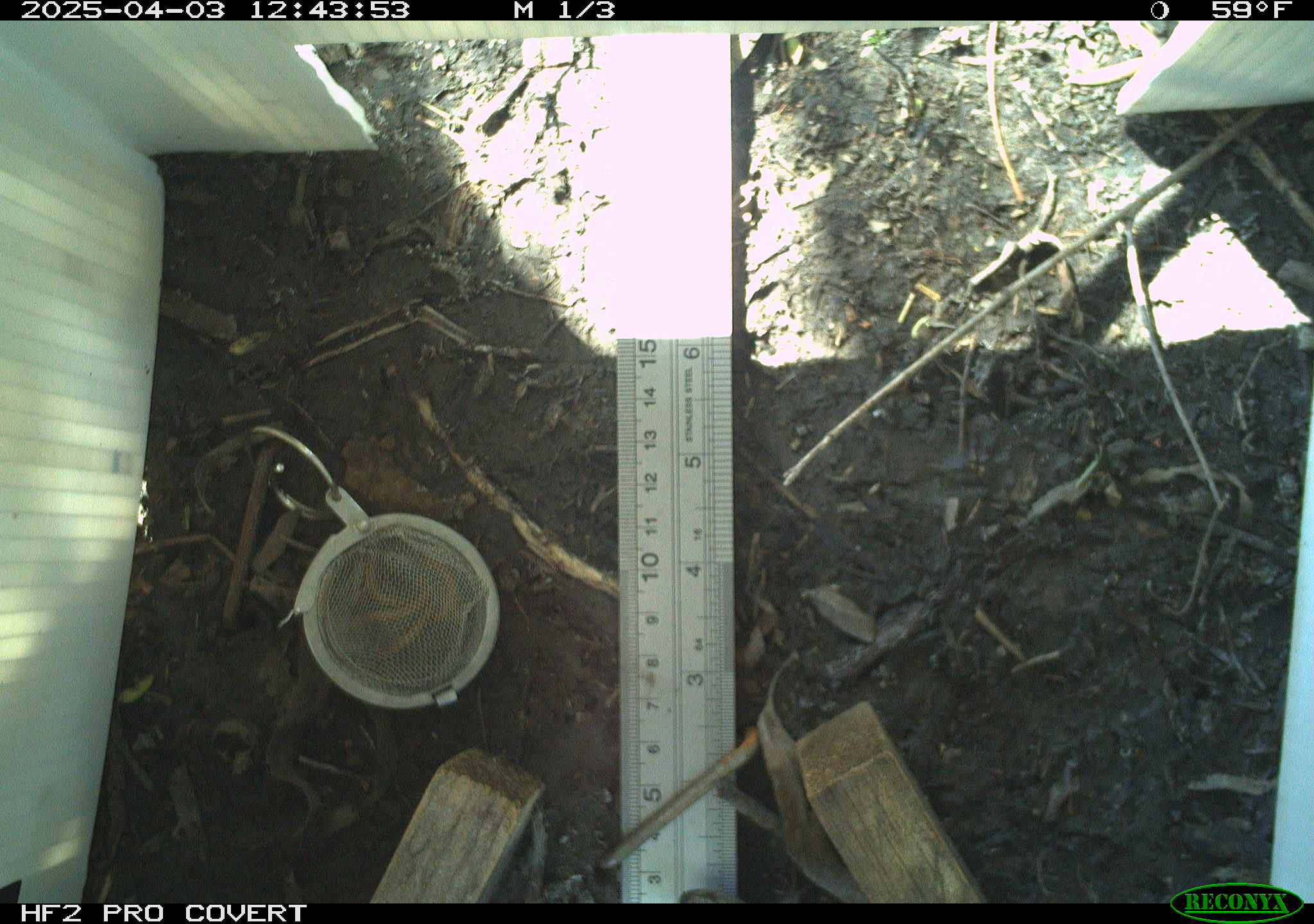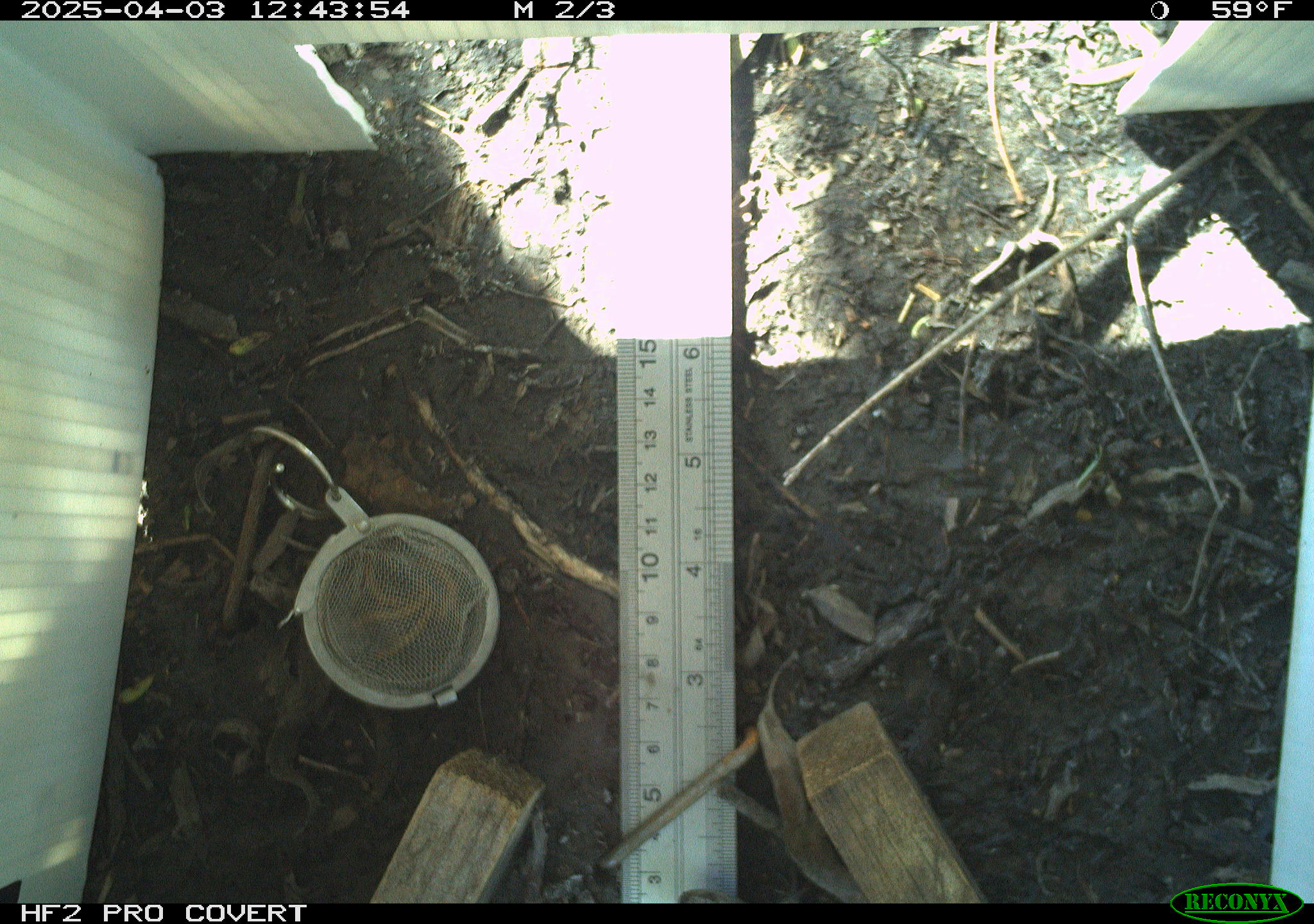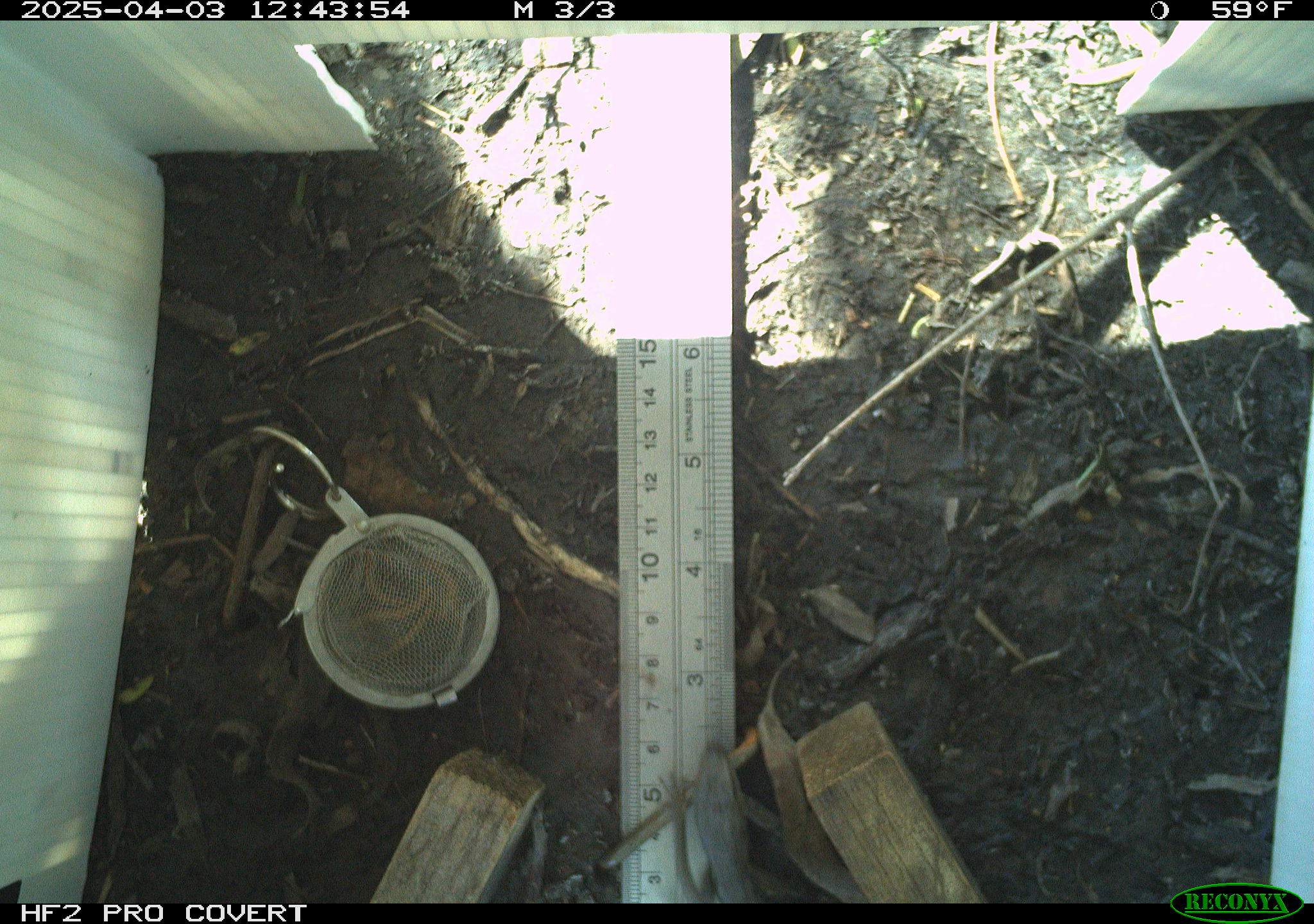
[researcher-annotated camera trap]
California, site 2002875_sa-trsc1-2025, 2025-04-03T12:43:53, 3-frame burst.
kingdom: Animalia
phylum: Chordata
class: Reptilia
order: Squamata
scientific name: Squamata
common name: lizards and snakes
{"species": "lizards and snakes (Squamata)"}